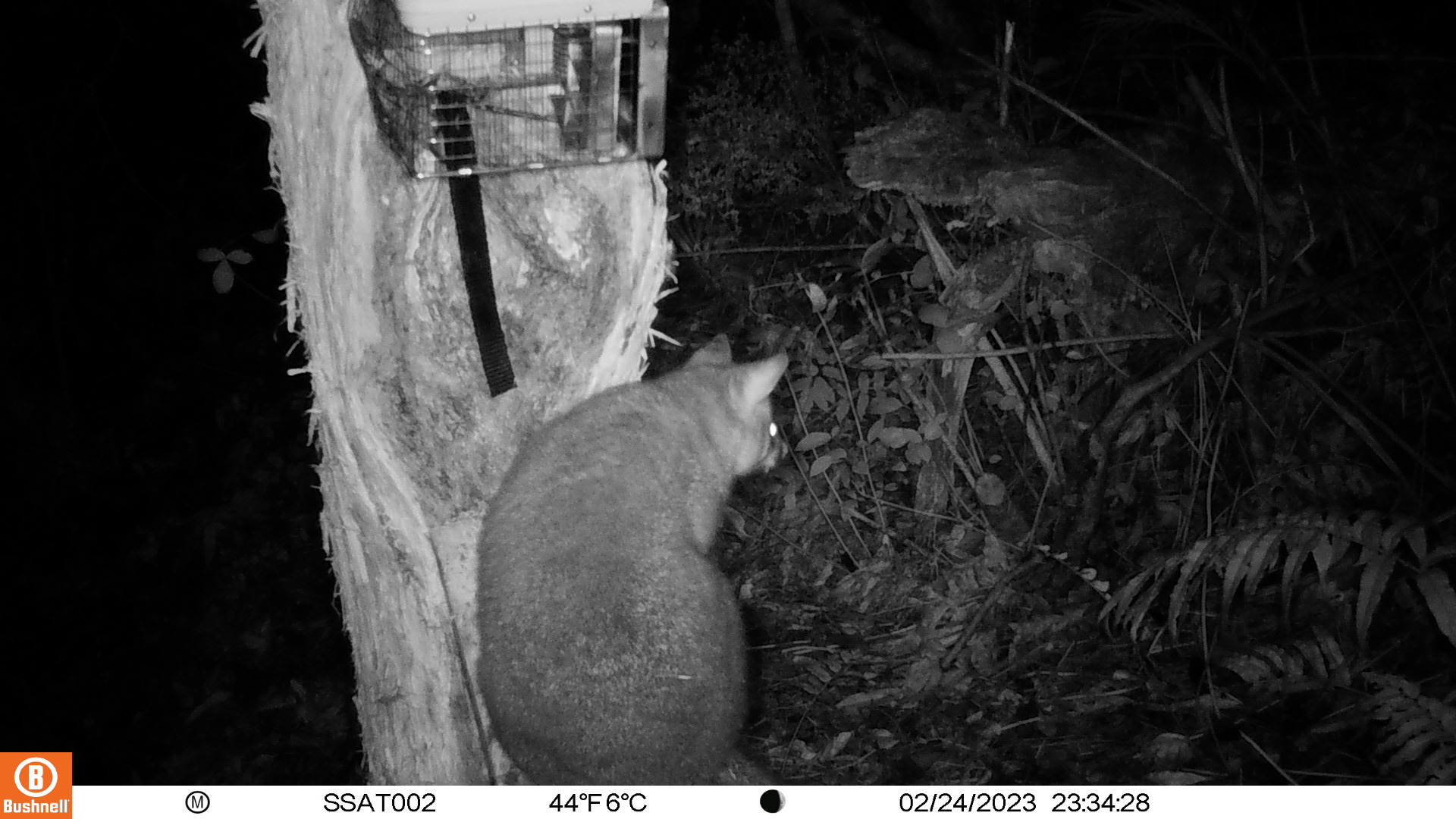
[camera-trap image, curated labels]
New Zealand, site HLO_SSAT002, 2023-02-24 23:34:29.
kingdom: Animalia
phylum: Chordata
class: Mammalia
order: Diprotodontia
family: Phalangeridae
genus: Trichosurus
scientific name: Trichosurus vulpecula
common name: common brushtail possum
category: possum